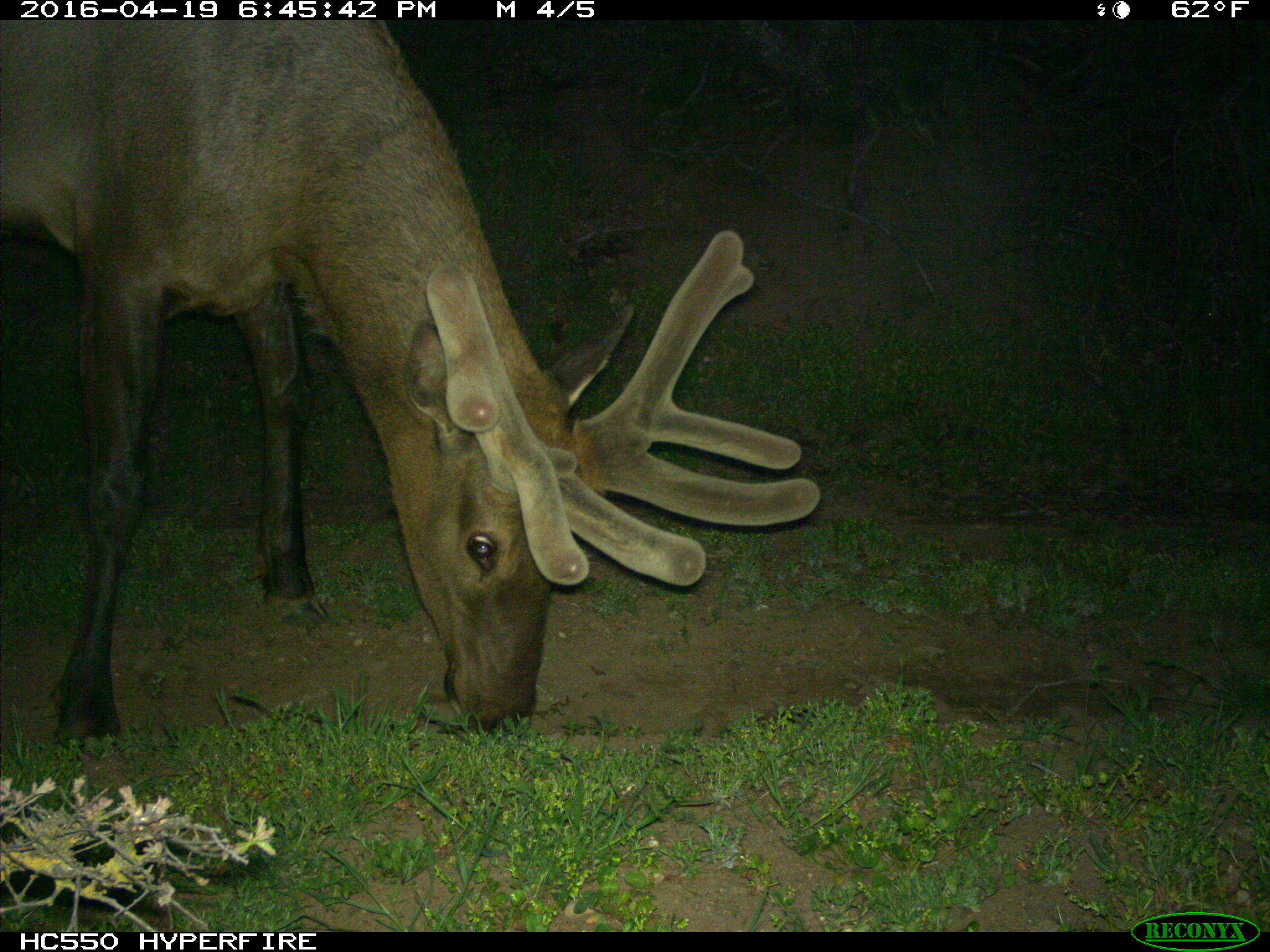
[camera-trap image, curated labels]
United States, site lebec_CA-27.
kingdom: Animalia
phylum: Chordata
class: Mammalia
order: Artiodactyla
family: Cervidae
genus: Cervus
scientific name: Cervus canadensis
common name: elk